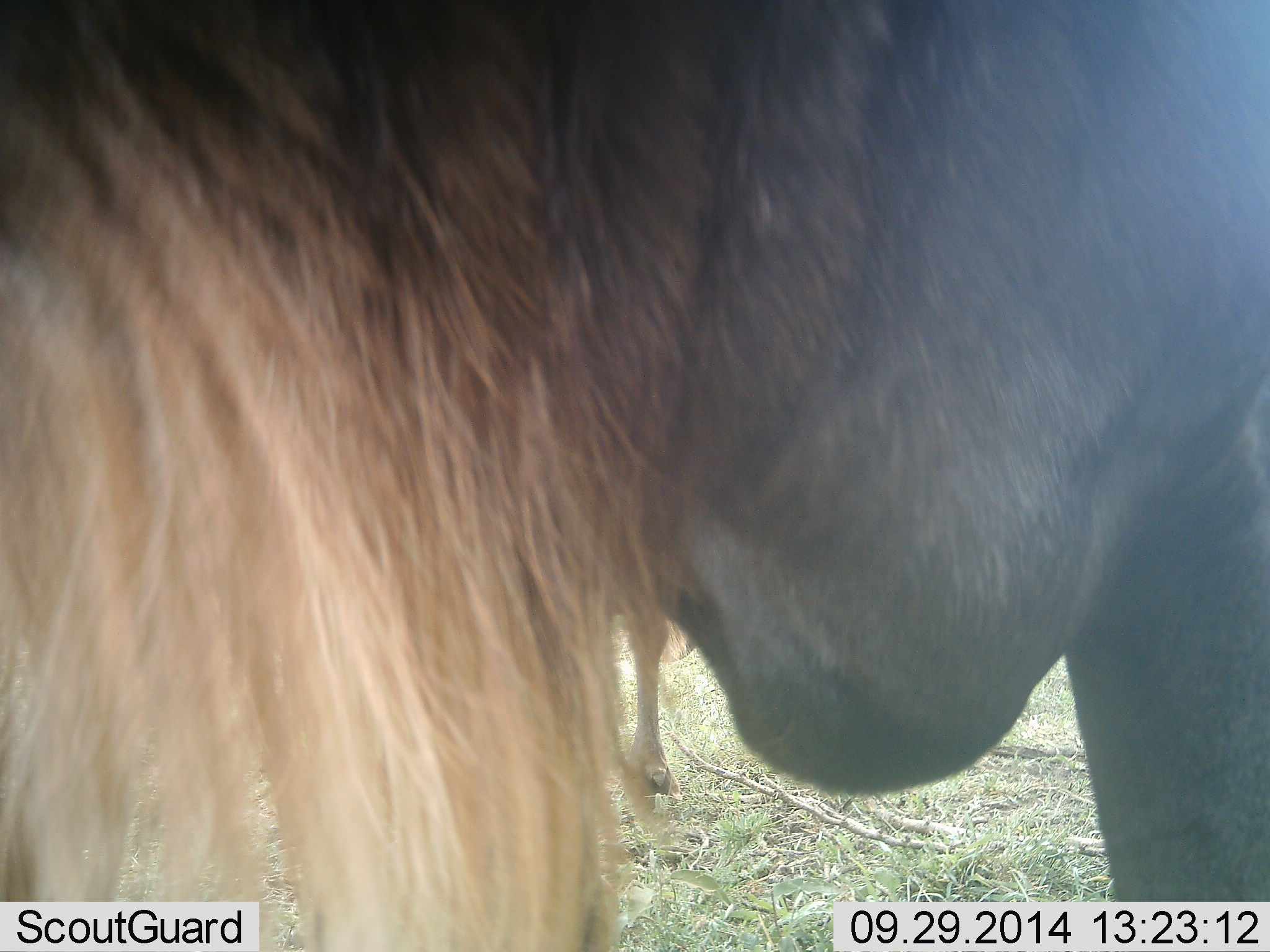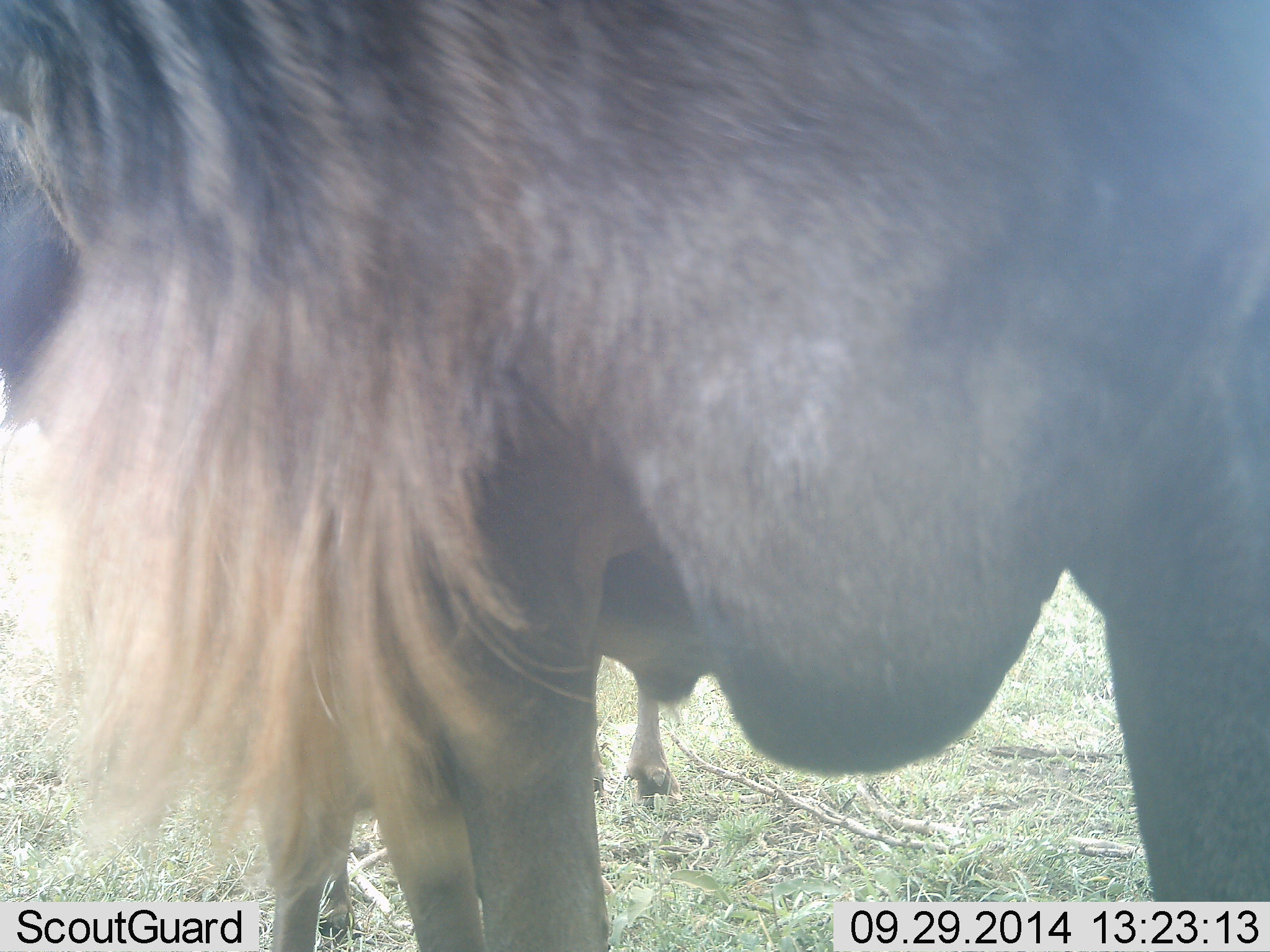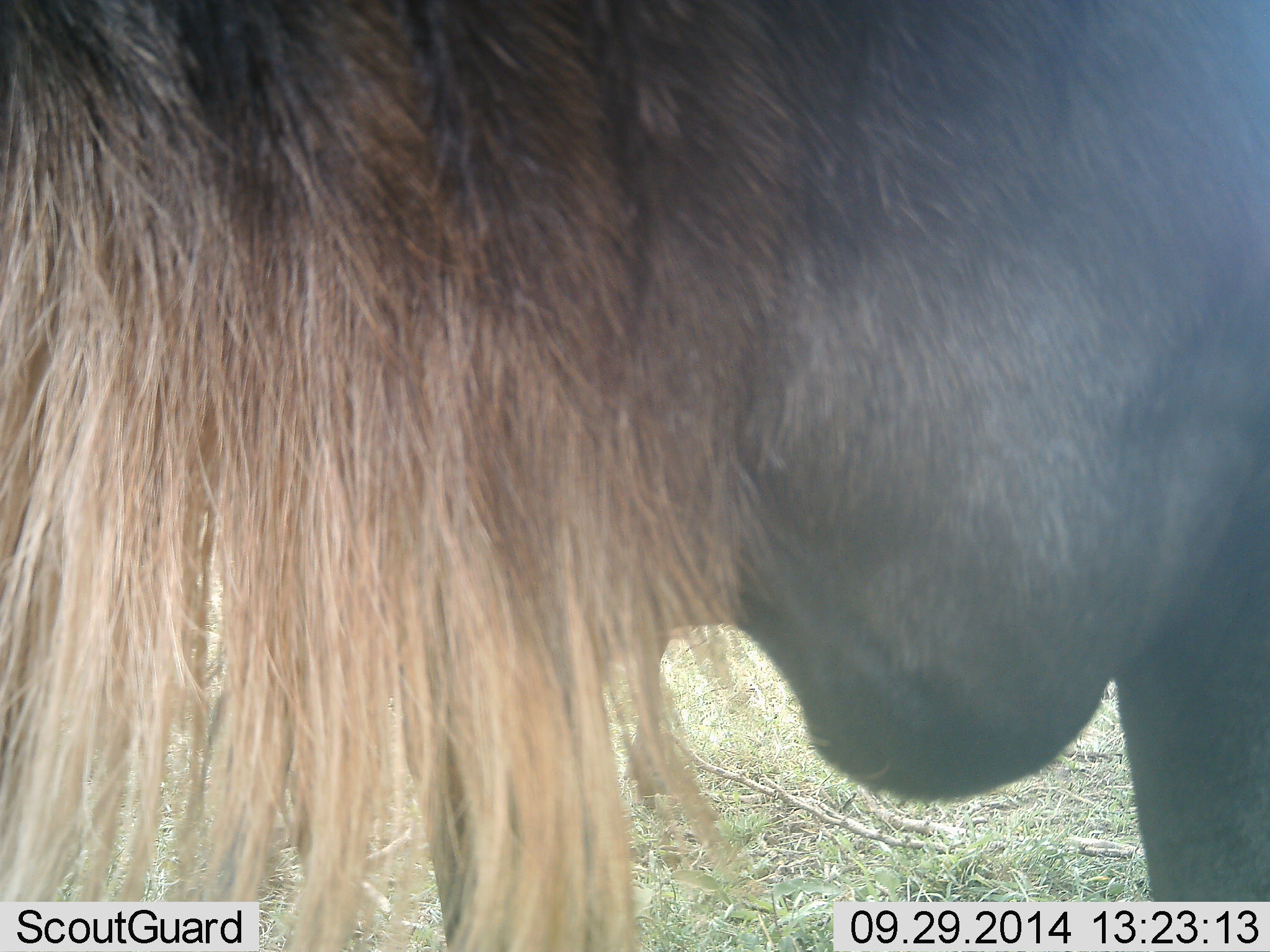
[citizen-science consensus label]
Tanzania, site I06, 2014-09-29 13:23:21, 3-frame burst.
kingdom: Animalia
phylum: Chordata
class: Mammalia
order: Artiodactyla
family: Bovidae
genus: Connochaetes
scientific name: Connochaetes taurinus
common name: blue wildebeest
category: wildebeest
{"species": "wildebeest (blue wildebeest) (Connochaetes taurinus)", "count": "2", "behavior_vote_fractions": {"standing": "100%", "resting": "0%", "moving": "0%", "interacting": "0%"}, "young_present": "0%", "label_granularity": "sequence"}